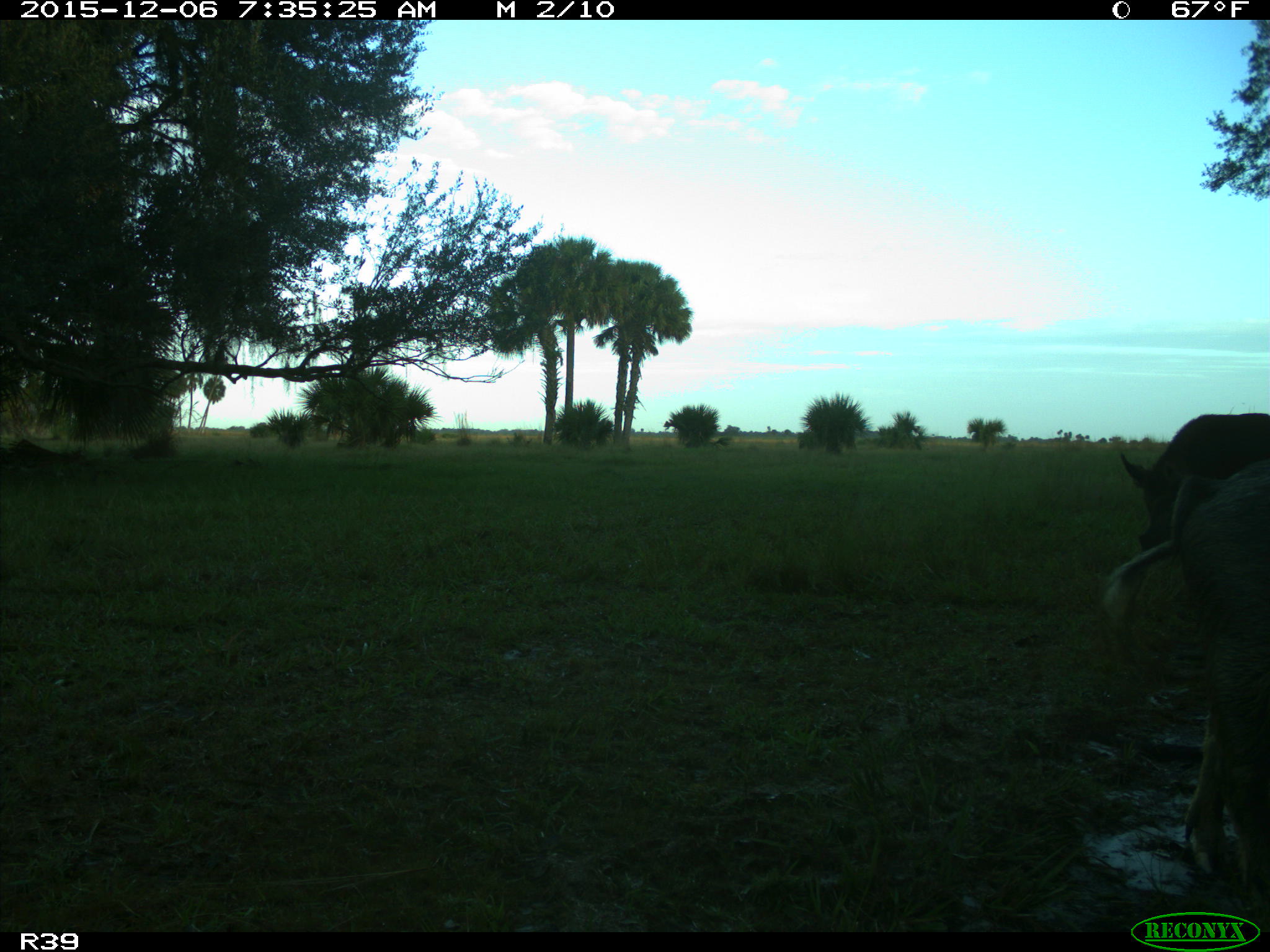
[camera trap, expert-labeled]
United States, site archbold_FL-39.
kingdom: Animalia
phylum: Chordata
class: Mammalia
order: Artiodactyla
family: Suidae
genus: Sus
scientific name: Sus scrofa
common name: wild boar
Sus scrofa (wild boar).